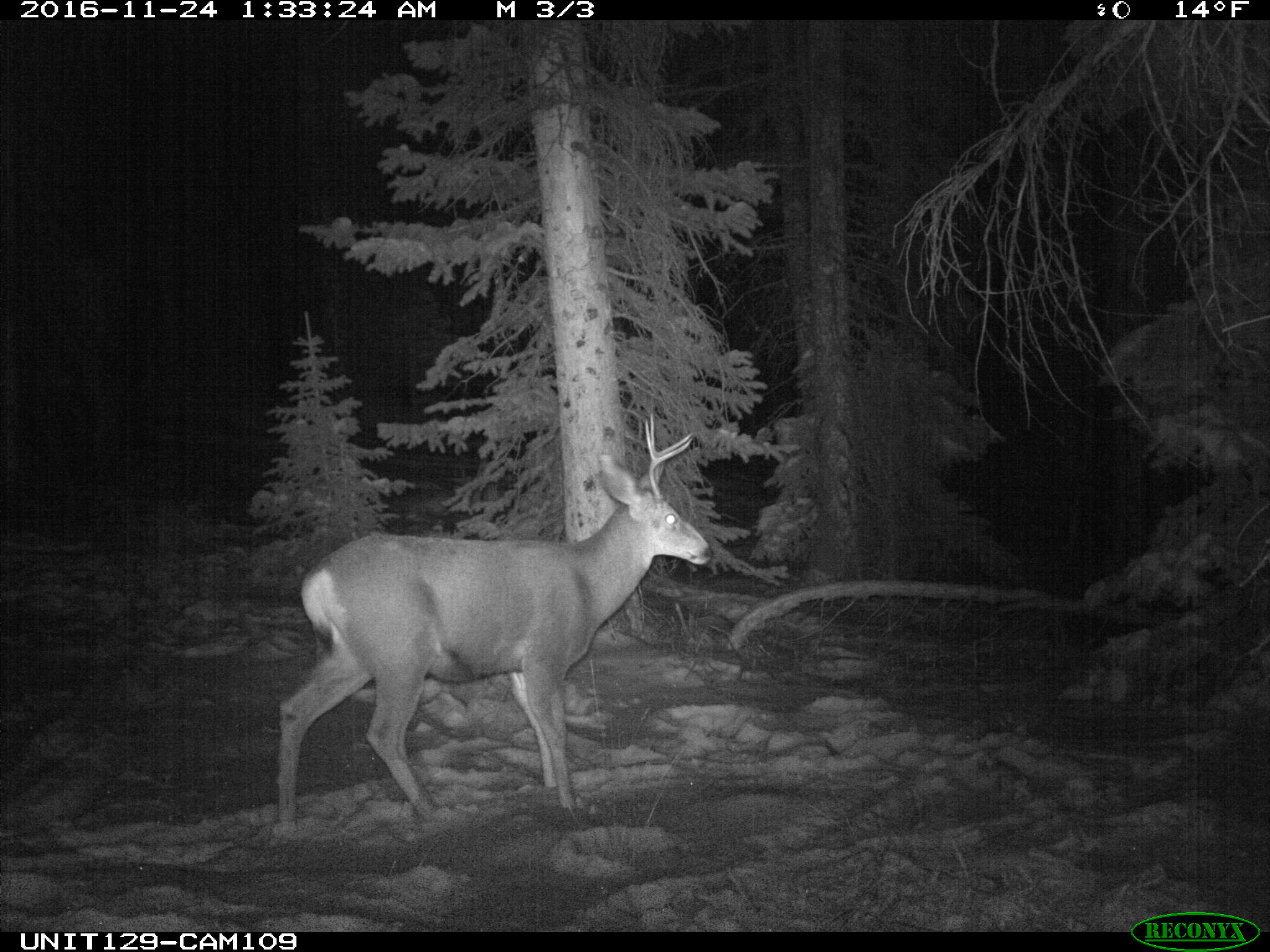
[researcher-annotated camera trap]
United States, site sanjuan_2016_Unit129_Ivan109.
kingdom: Animalia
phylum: Chordata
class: Mammalia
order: Artiodactyla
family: Cervidae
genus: Odocoileus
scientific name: Odocoileus hemionus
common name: mule deer